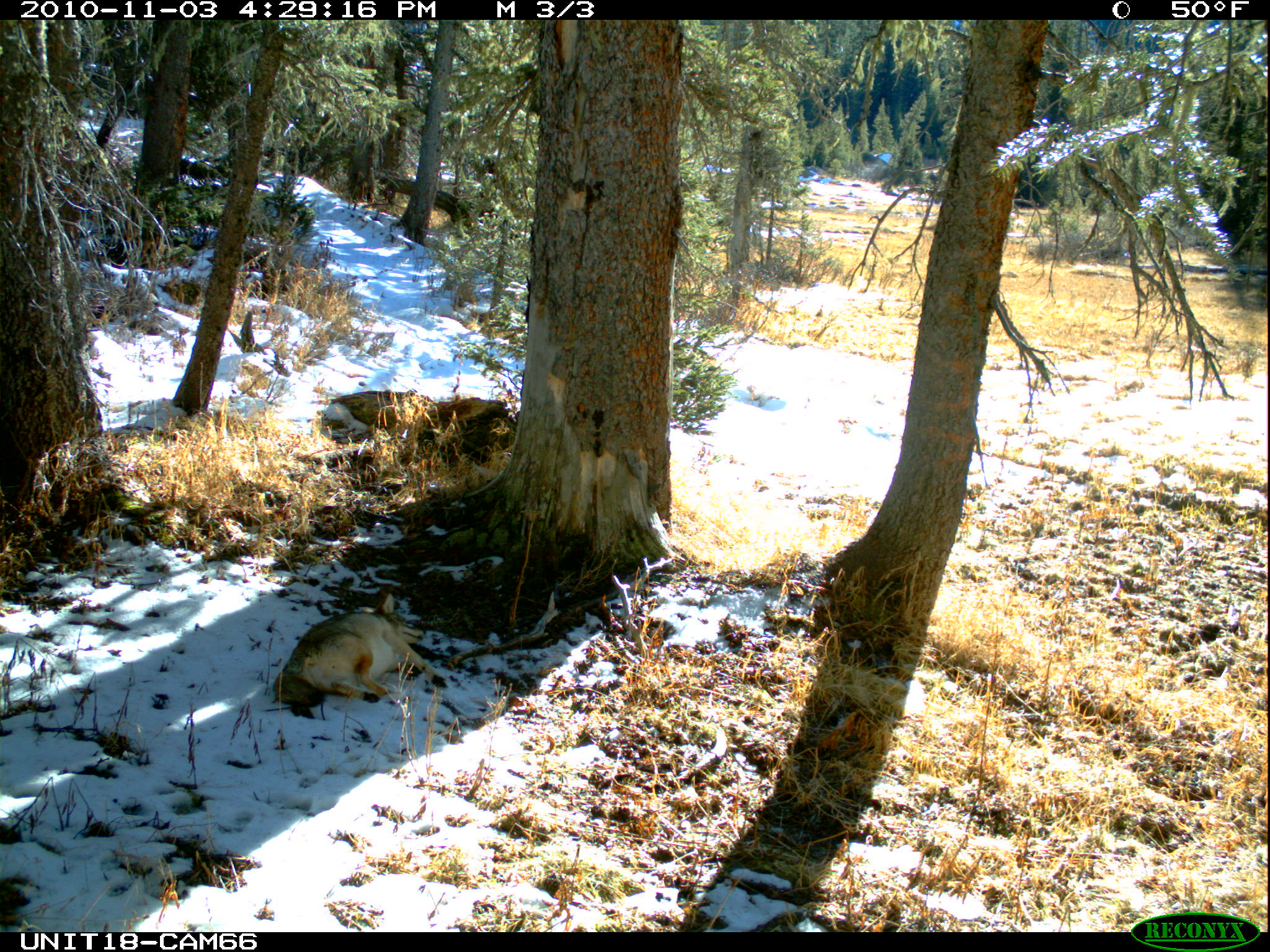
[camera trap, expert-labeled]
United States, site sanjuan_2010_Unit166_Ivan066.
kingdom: Animalia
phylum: Chordata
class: Mammalia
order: Carnivora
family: Canidae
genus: Canis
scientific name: Canis latrans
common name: coyote